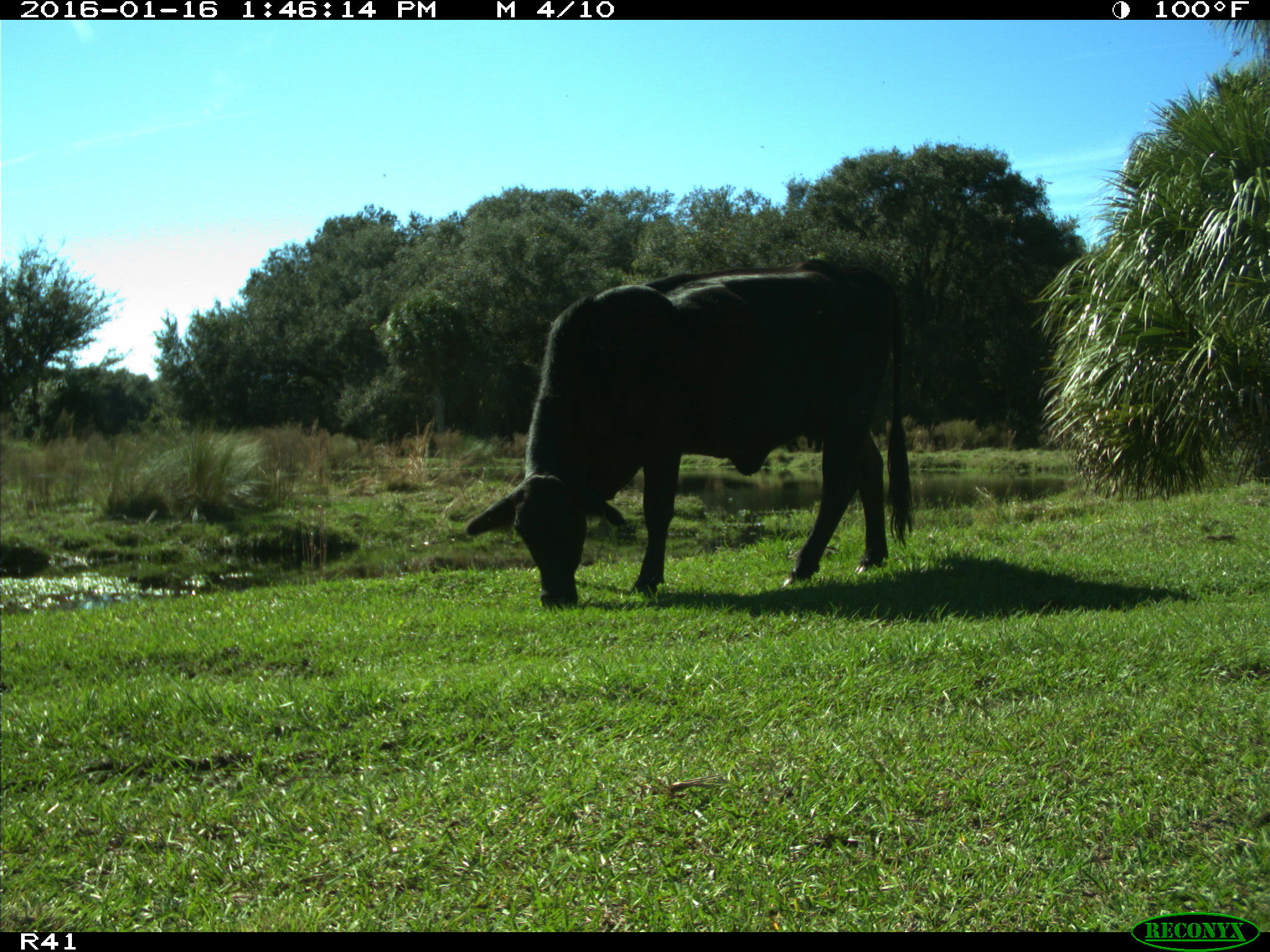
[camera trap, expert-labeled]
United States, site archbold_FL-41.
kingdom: Animalia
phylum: Chordata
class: Mammalia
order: Artiodactyla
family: Bovidae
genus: Bos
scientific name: Bos taurus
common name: domestic cow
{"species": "Bos taurus (domestic cow)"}